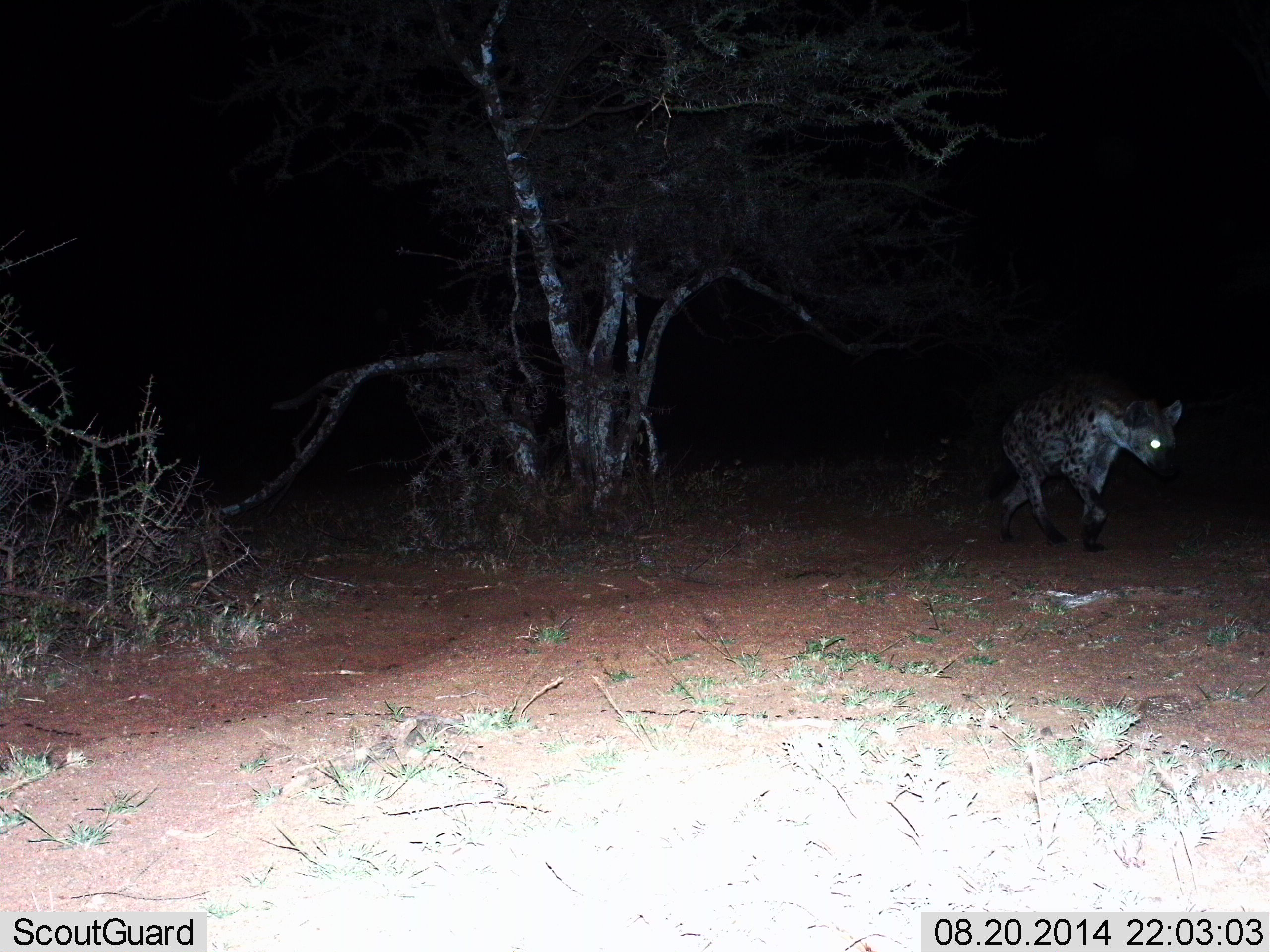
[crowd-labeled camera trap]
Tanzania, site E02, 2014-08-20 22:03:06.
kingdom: Animalia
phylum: Chordata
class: Mammalia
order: Carnivora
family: Hyaenidae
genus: Crocuta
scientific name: Crocuta crocuta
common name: spotted hyena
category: hyenaspotted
Hyenaspotted (spotted hyena) (Crocuta crocuta), count 1. Behavior (volunteer vote fractions): standing 30%, resting 0%, moving 60%, interacting 0%. Young present (vote fraction): 0%. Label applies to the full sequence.